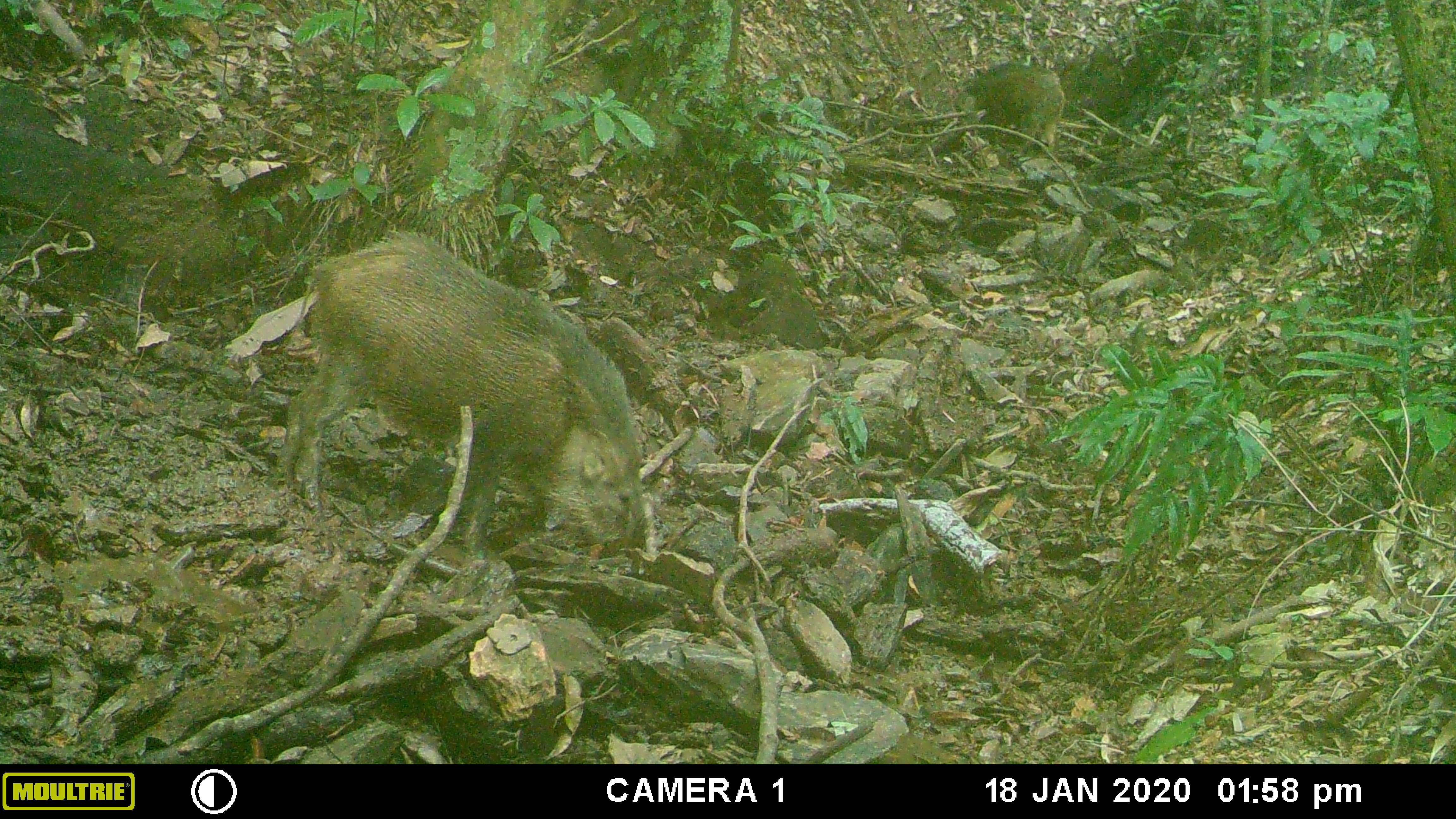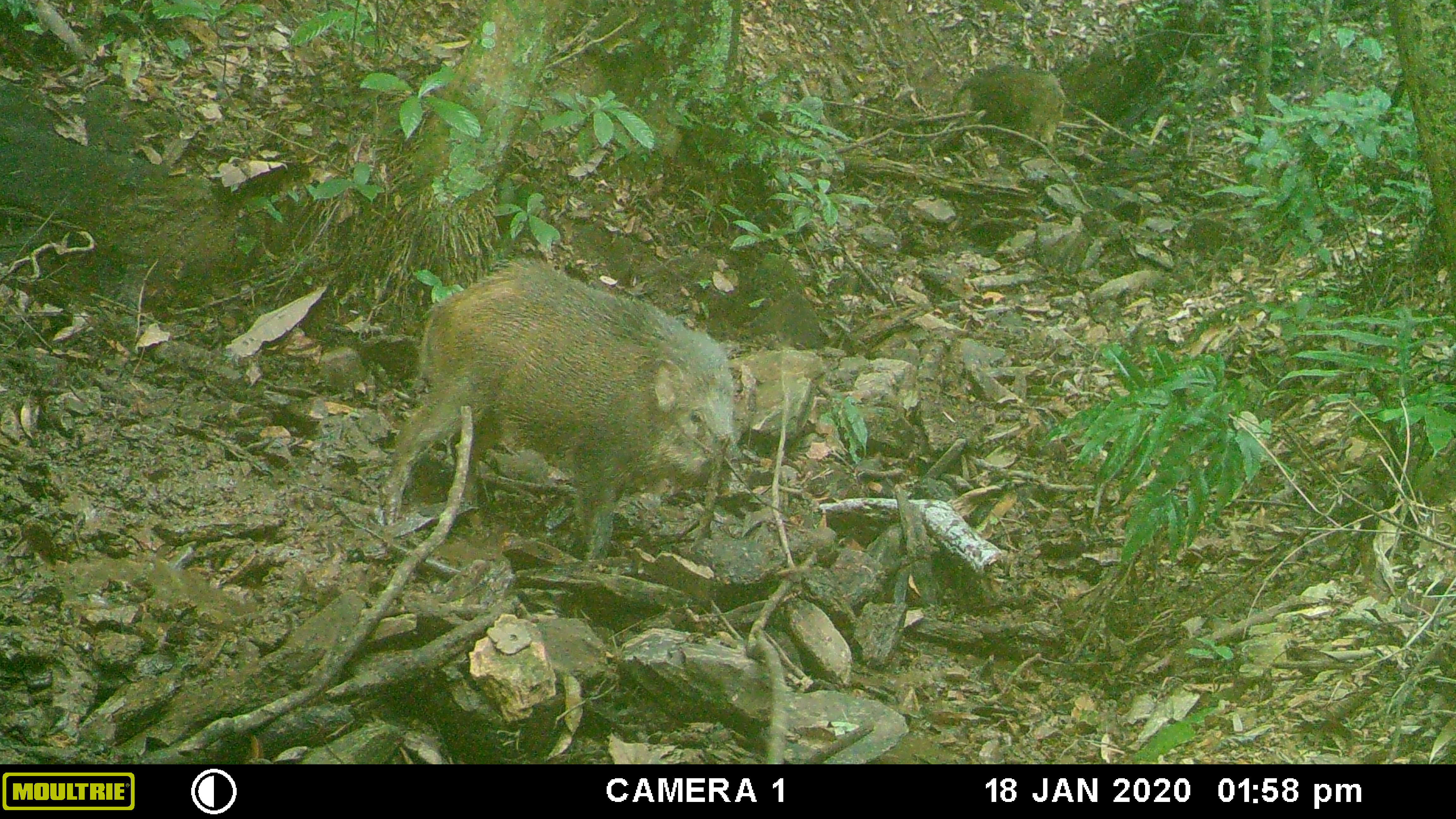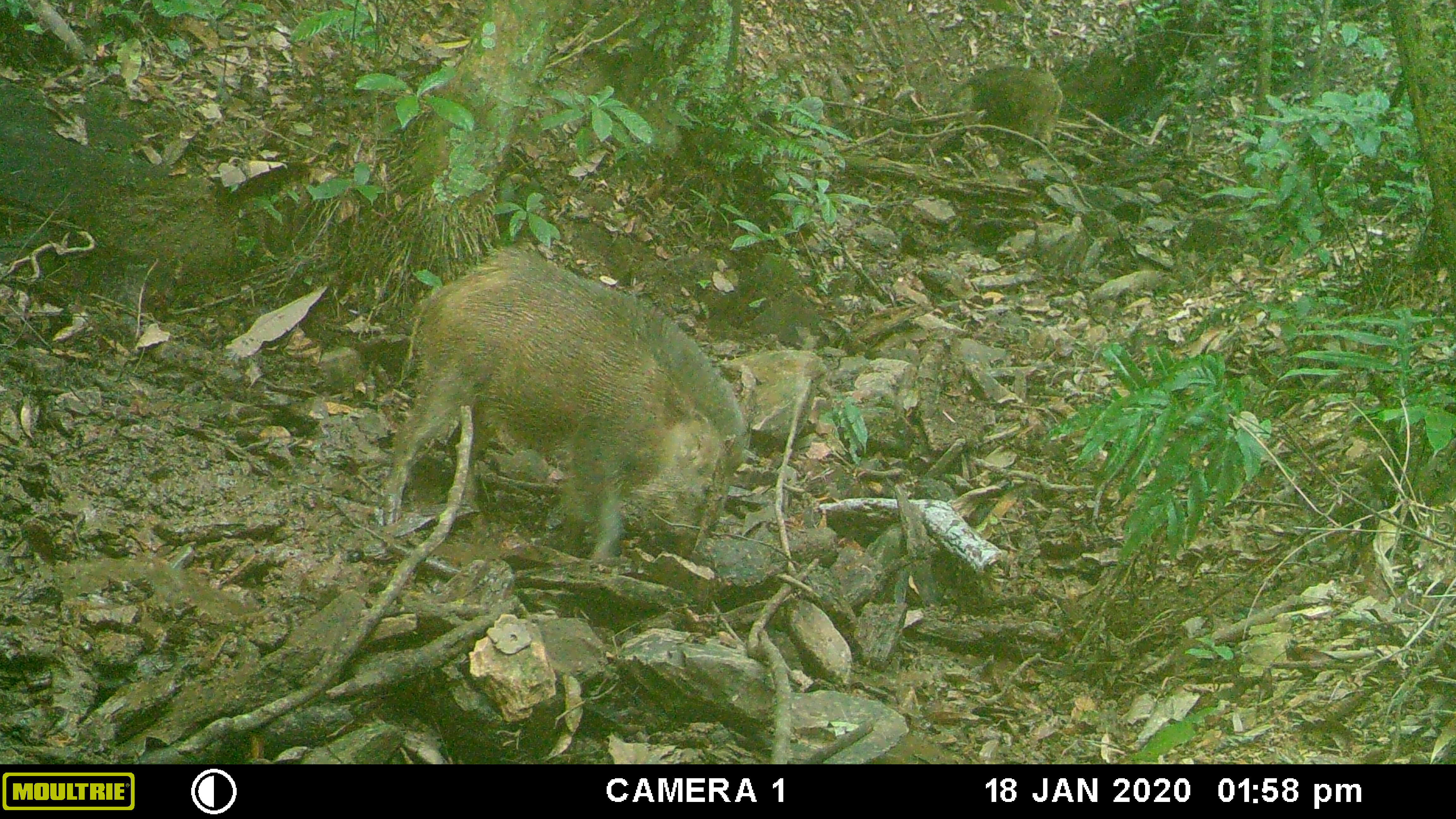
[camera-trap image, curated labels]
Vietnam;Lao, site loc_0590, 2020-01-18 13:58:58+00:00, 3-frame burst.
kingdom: Animalia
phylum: Chordata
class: Mammalia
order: Artiodactyla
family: Suidae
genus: Sus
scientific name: Sus scrofa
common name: eurasian wild pig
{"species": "eurasian wild pig (Sus scrofa)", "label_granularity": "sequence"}